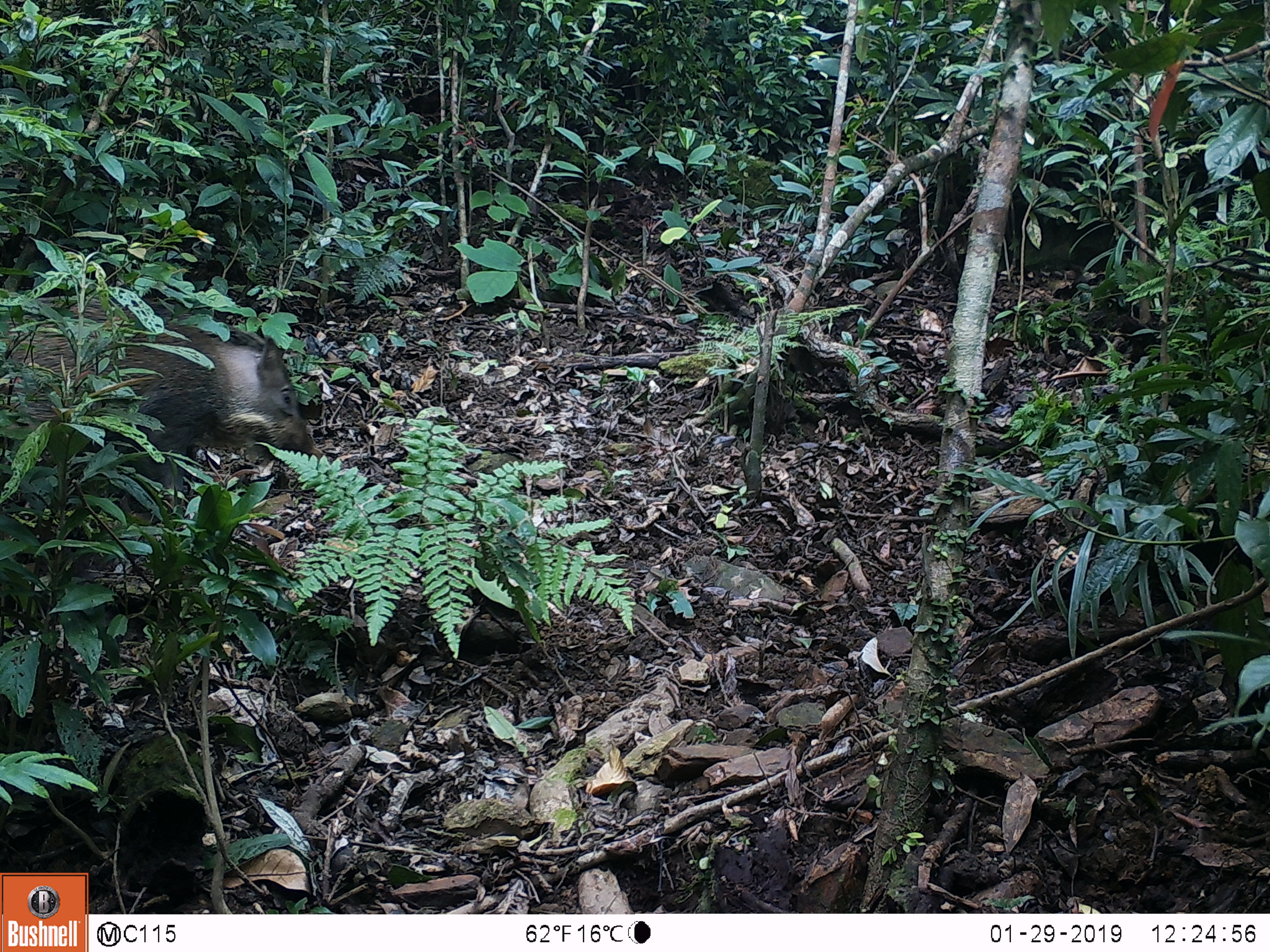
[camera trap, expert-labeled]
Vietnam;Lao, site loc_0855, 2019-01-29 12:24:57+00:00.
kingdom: Animalia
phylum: Chordata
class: Mammalia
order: Primates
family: Cercopithecidae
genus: Macaca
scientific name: Macaca arctoides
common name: stump-tailed macaque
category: stump tailed macaque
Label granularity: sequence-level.